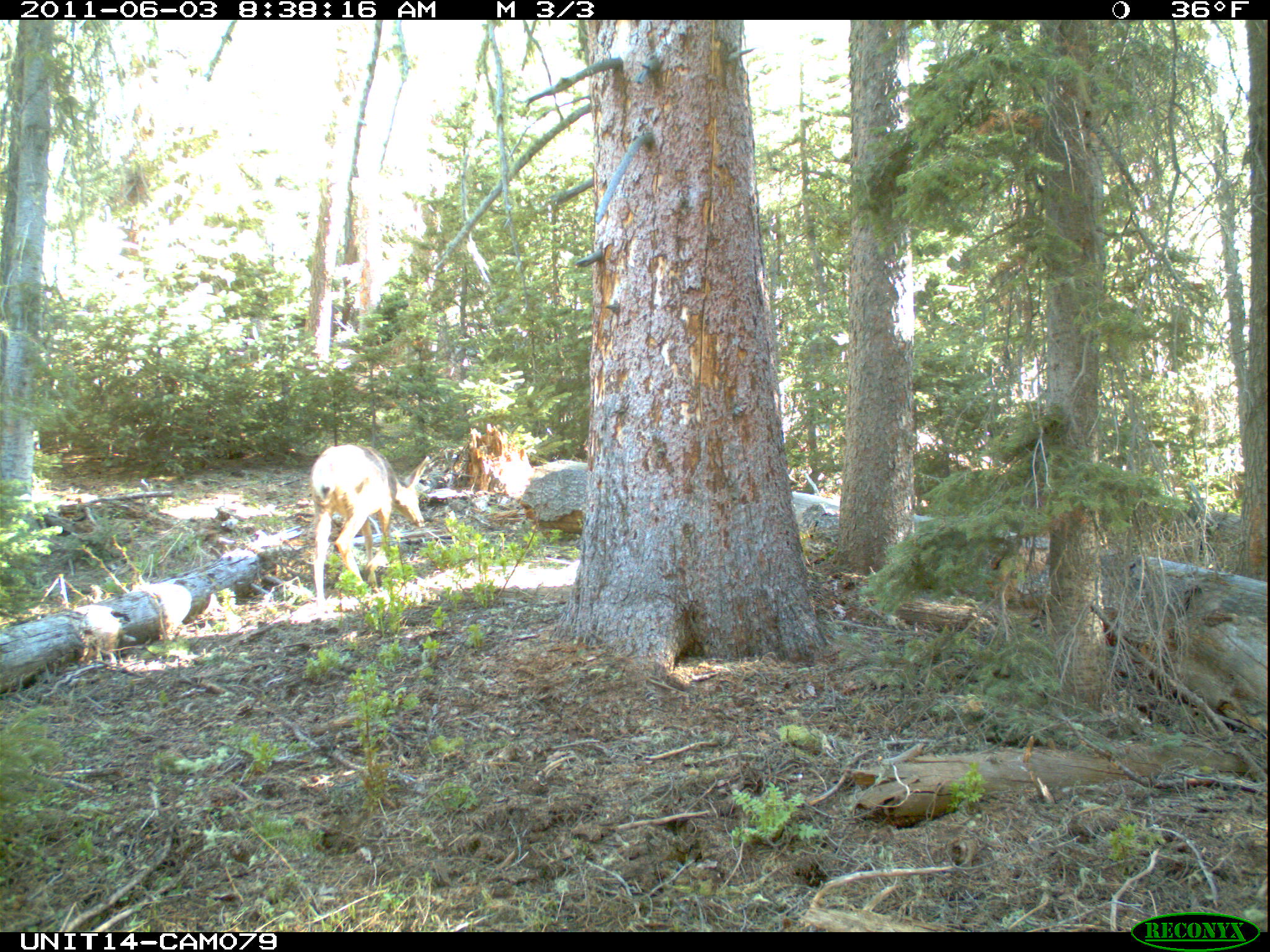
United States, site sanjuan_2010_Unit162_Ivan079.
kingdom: Animalia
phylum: Chordata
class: Mammalia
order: Artiodactyla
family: Cervidae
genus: Odocoileus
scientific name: Odocoileus hemionus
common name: mule deer